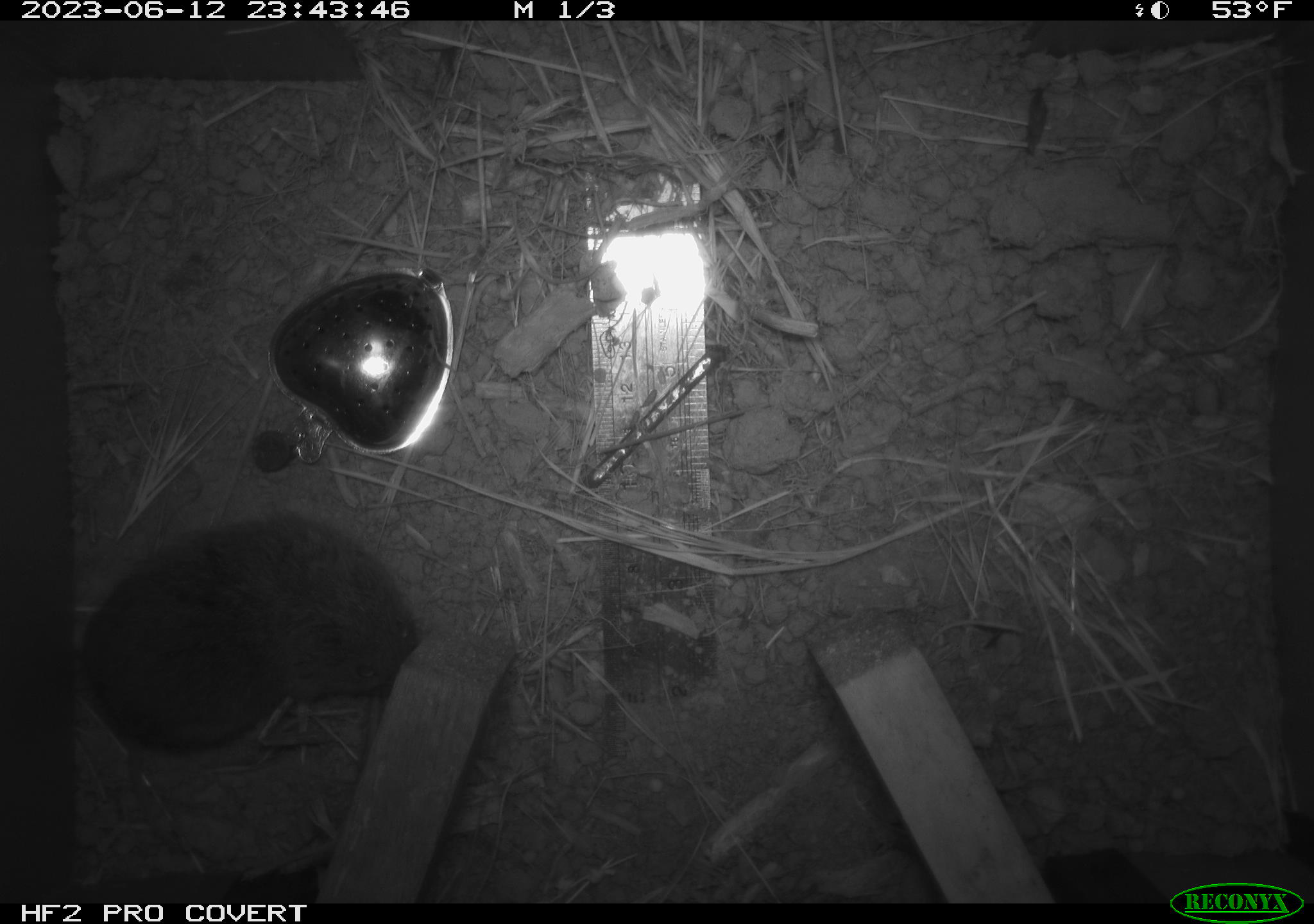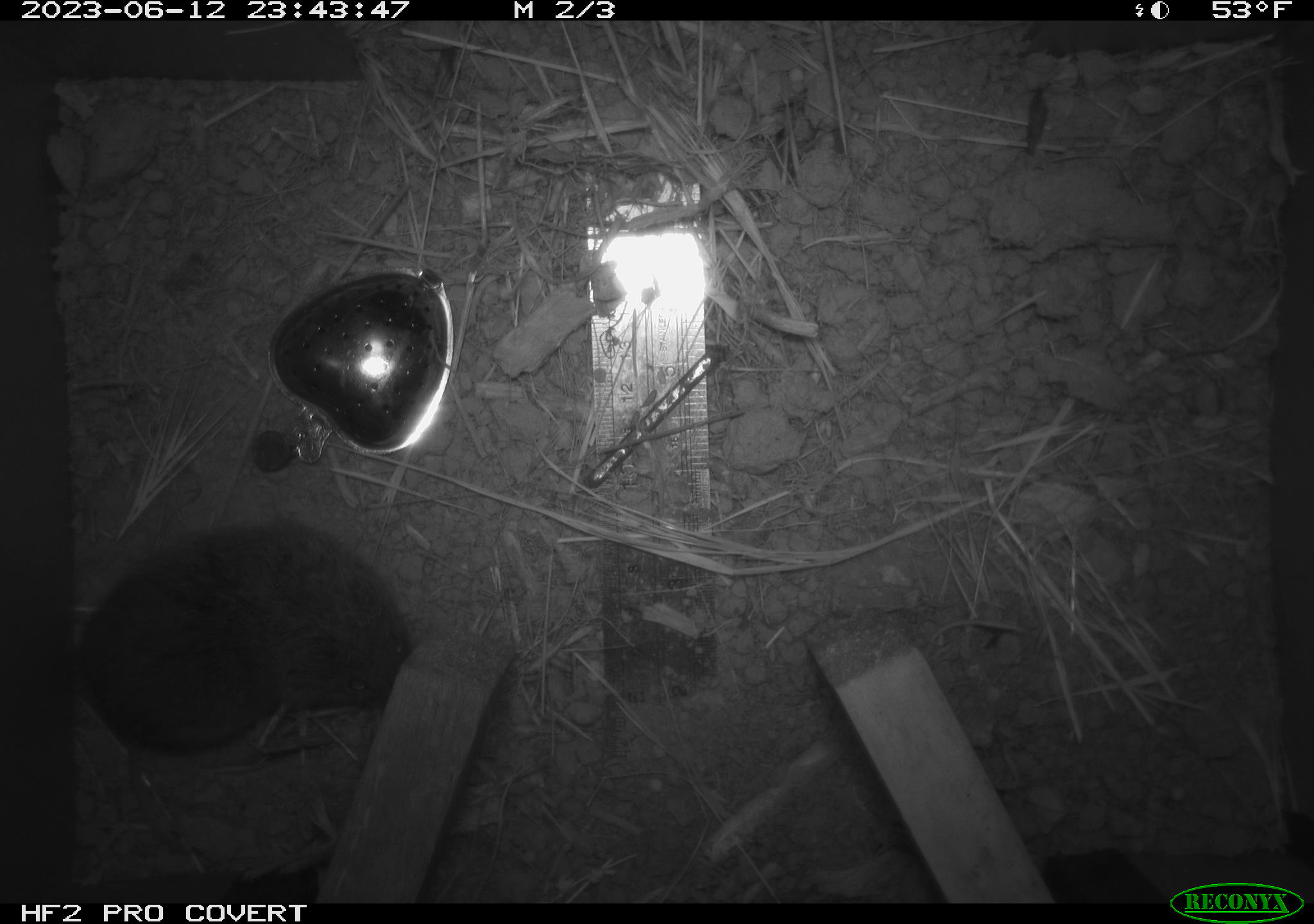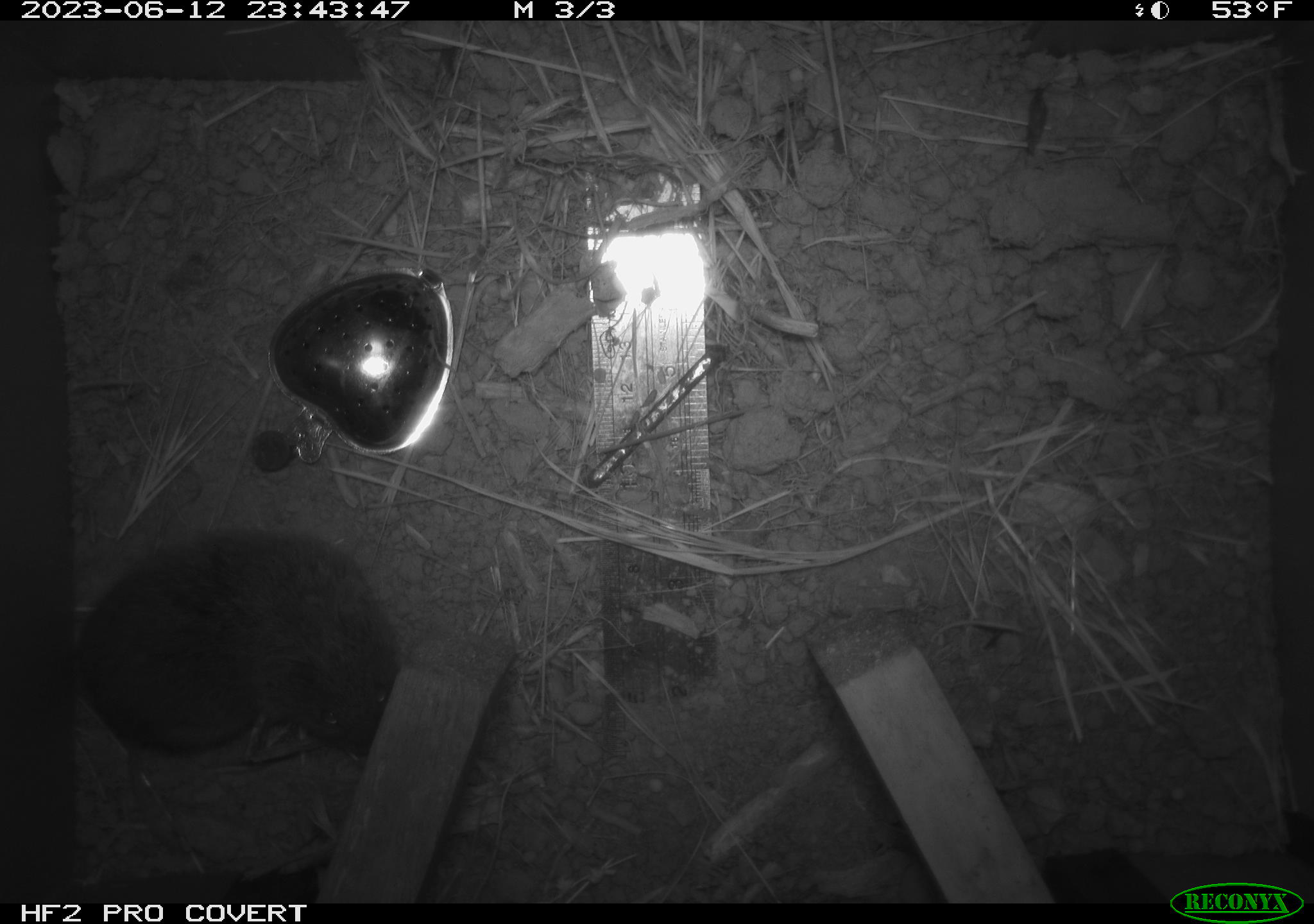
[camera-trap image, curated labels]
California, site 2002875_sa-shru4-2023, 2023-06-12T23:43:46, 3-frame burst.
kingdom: Animalia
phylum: Chordata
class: Mammalia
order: Rodentia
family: Cricetidae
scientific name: Arvicolinae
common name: voles, lemmings, and muskrats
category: arvicolinae subfamily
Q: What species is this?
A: Arvicolinae subfamily (voles, lemmings, and muskrats) (Arvicolinae).